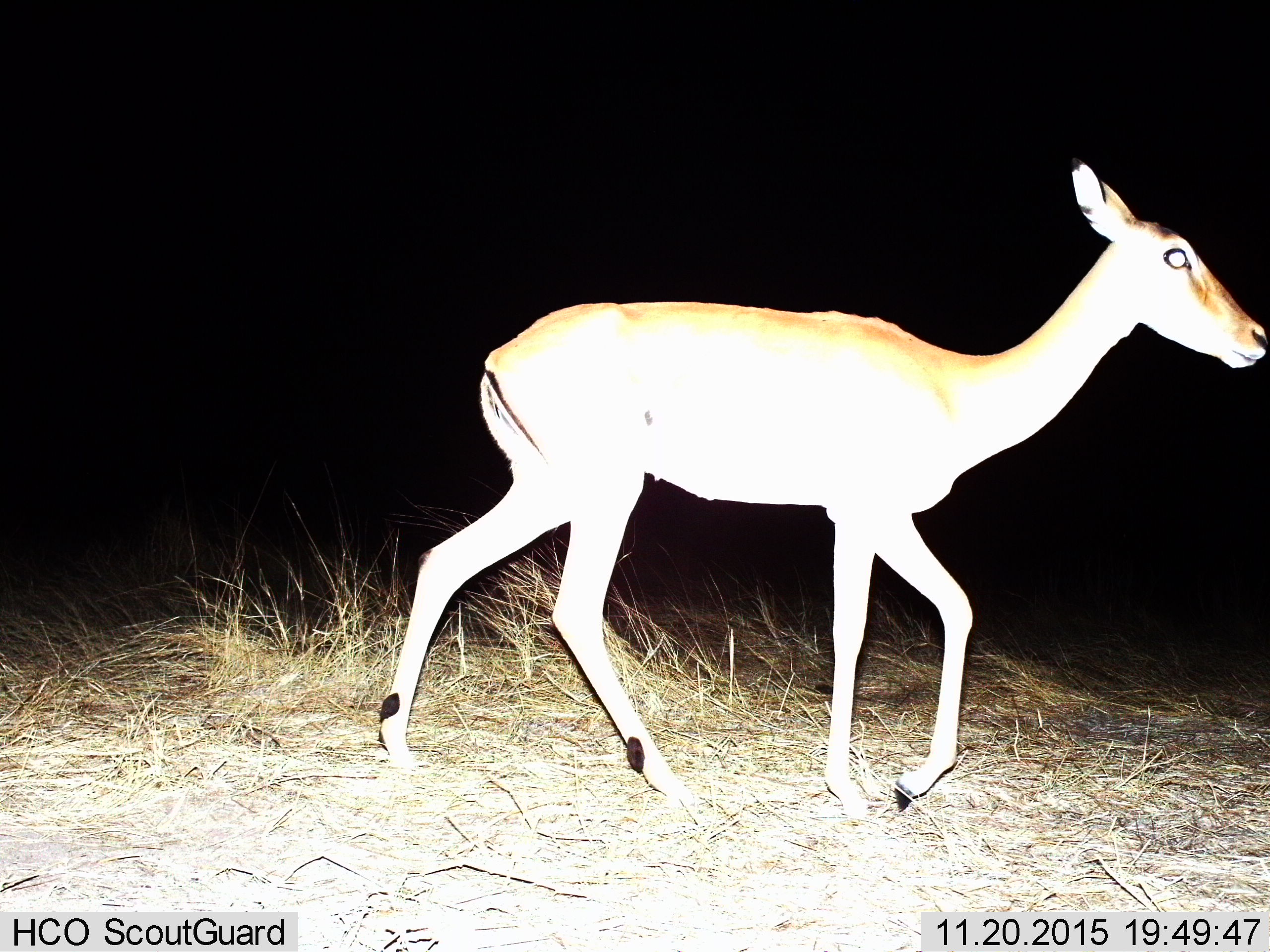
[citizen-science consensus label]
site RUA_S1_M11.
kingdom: Animalia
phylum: Chordata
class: Mammalia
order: Artiodactyla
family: Bovidae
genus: Aepyceros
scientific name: Aepyceros melampus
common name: impala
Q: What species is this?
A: Impala (Aepyceros melampus).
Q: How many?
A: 1.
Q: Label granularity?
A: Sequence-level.